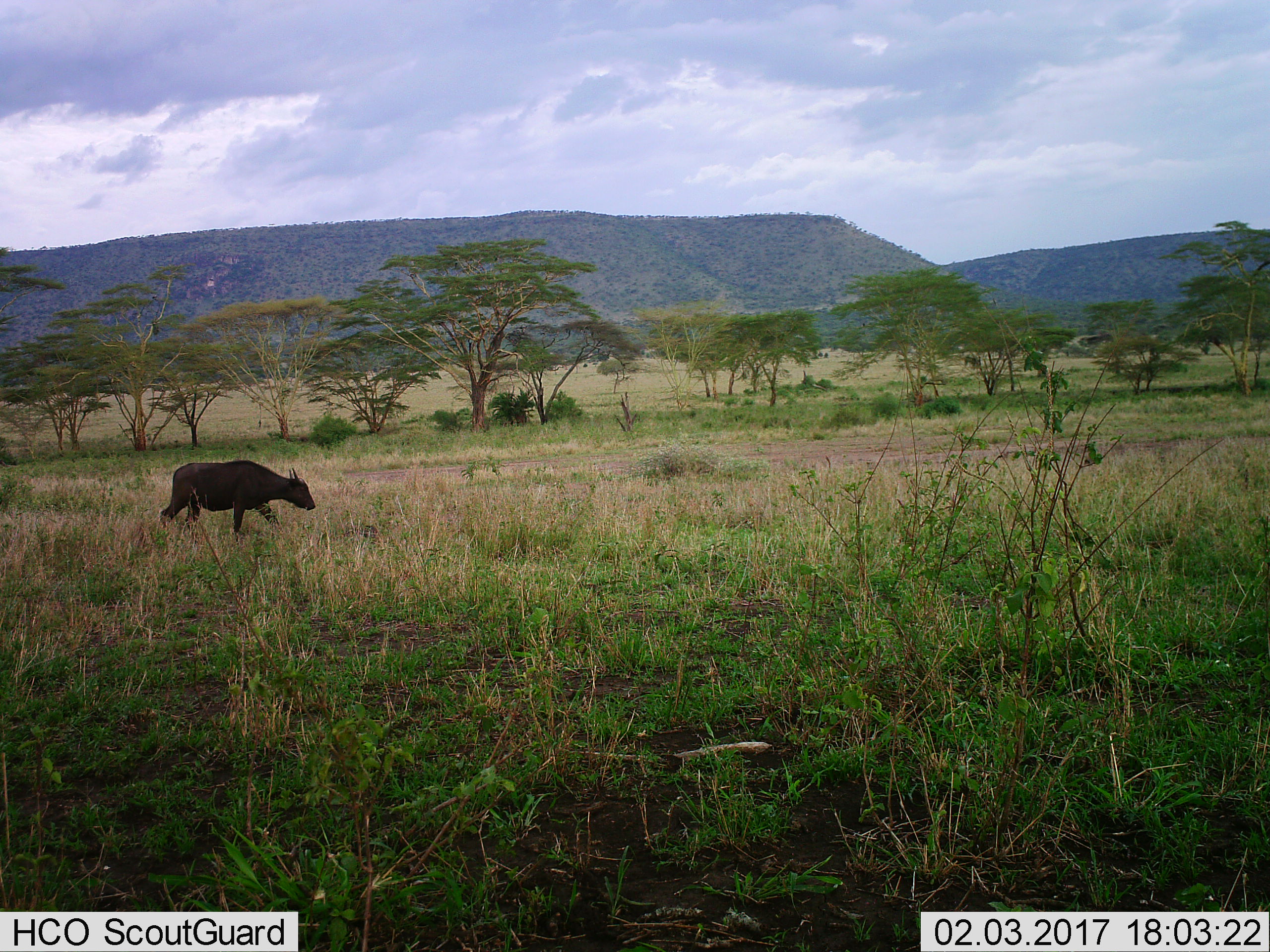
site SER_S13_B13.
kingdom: Animalia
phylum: Chordata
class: Mammalia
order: Artiodactyla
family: Bovidae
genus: Syncerus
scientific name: Syncerus caffer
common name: african buffalo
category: buffalo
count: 1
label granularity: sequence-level